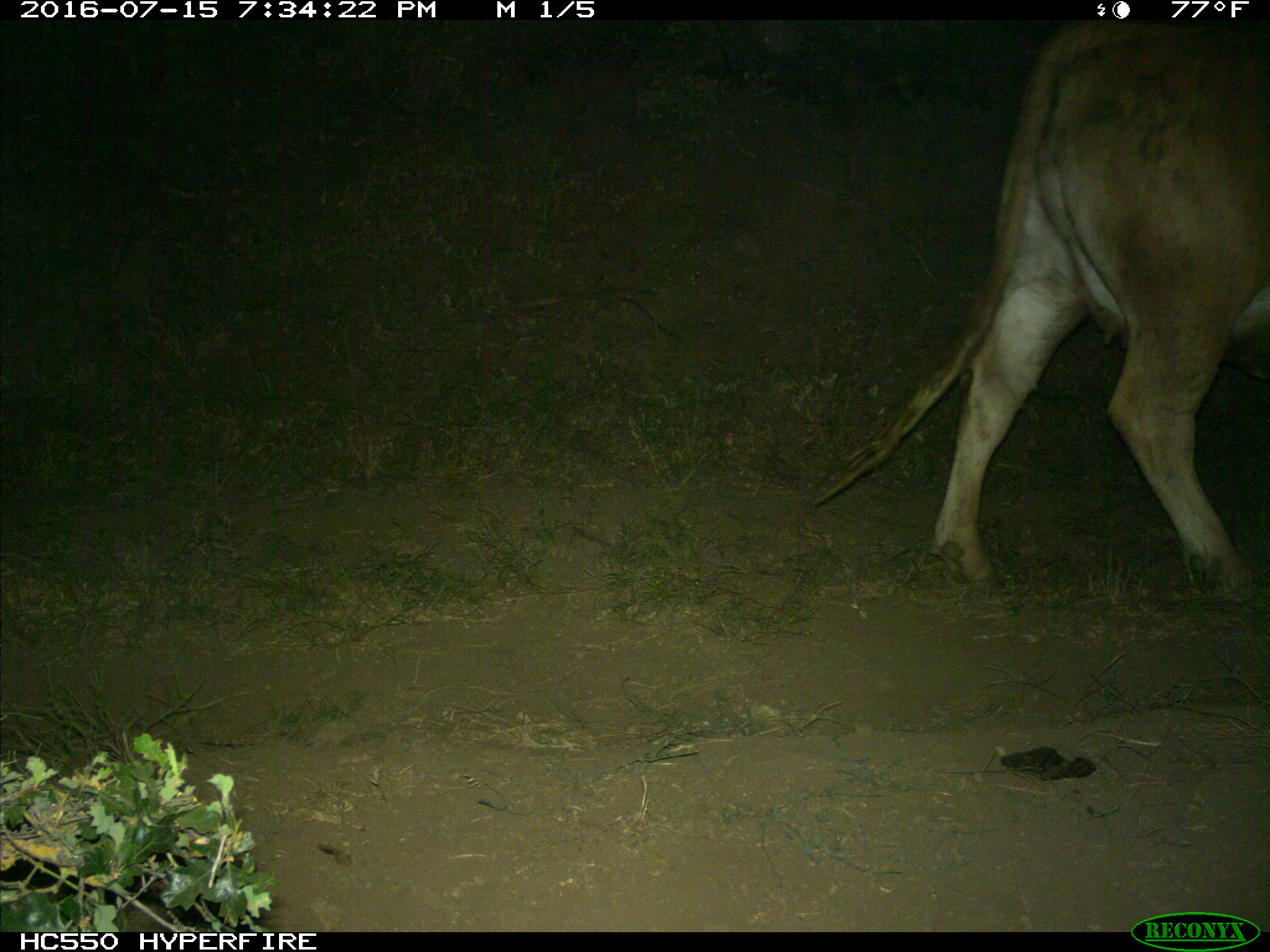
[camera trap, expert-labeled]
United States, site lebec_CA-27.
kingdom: Animalia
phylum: Chordata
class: Mammalia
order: Artiodactyla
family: Bovidae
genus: Bos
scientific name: Bos taurus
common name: domestic cow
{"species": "Bos taurus (domestic cow)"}